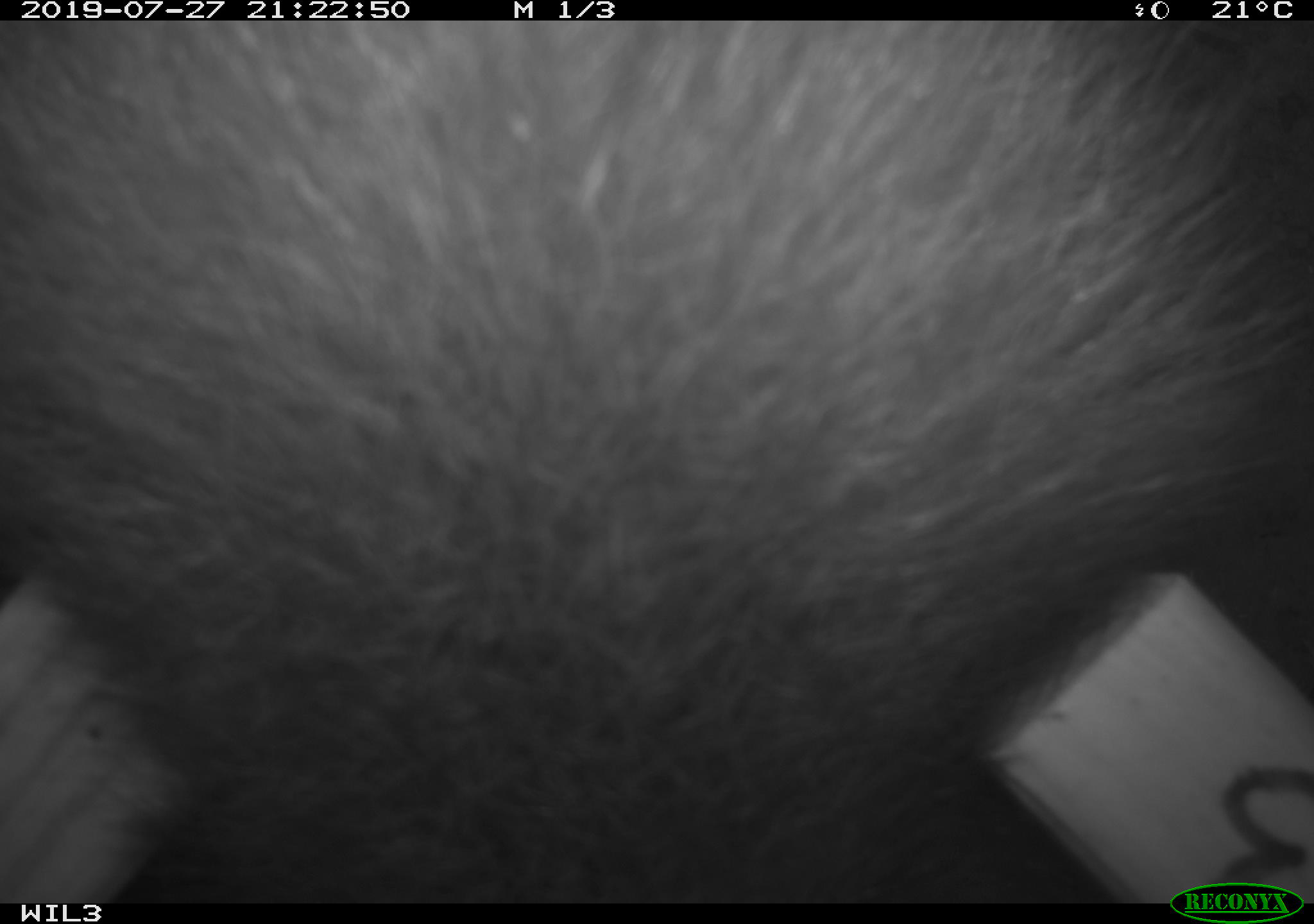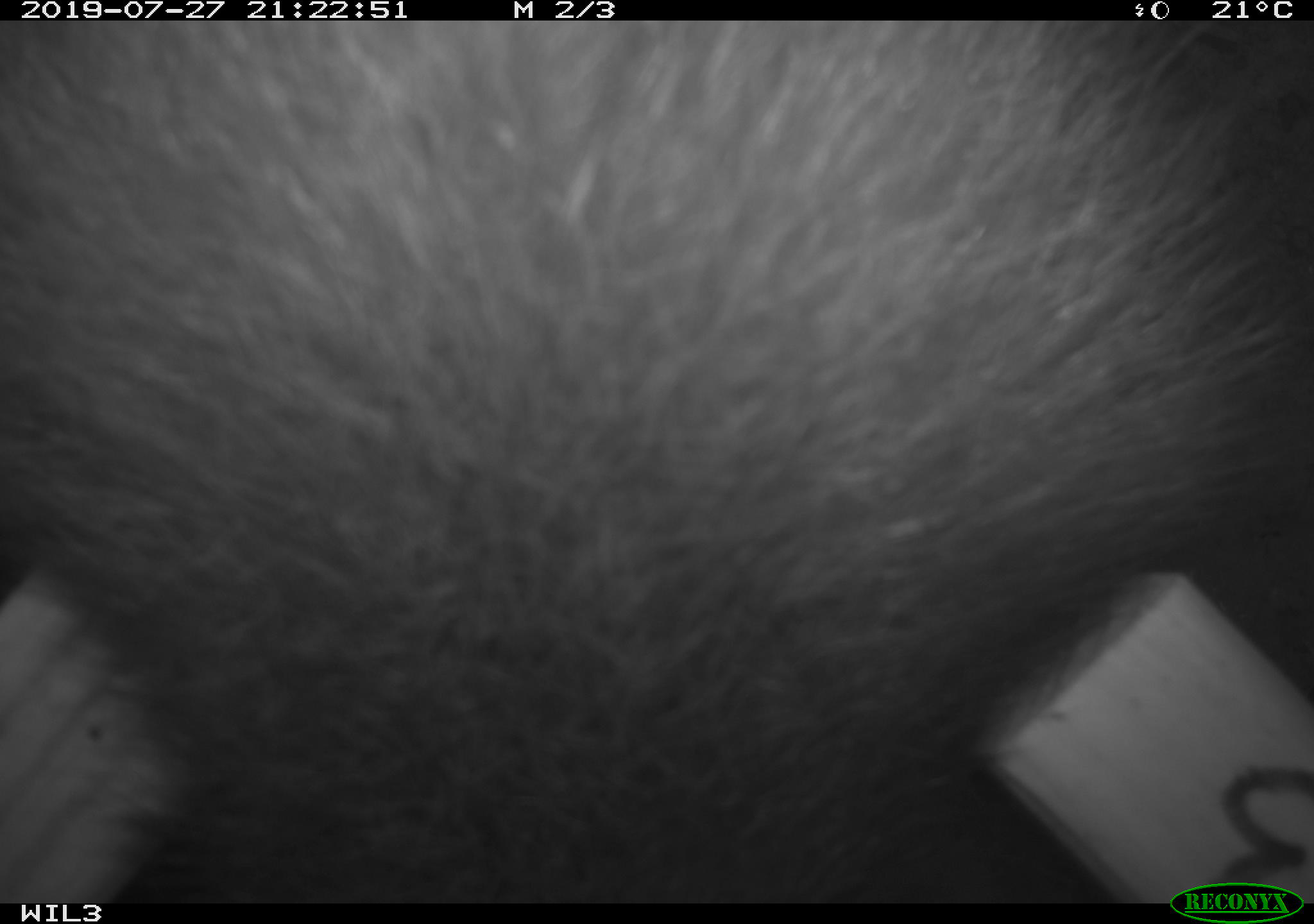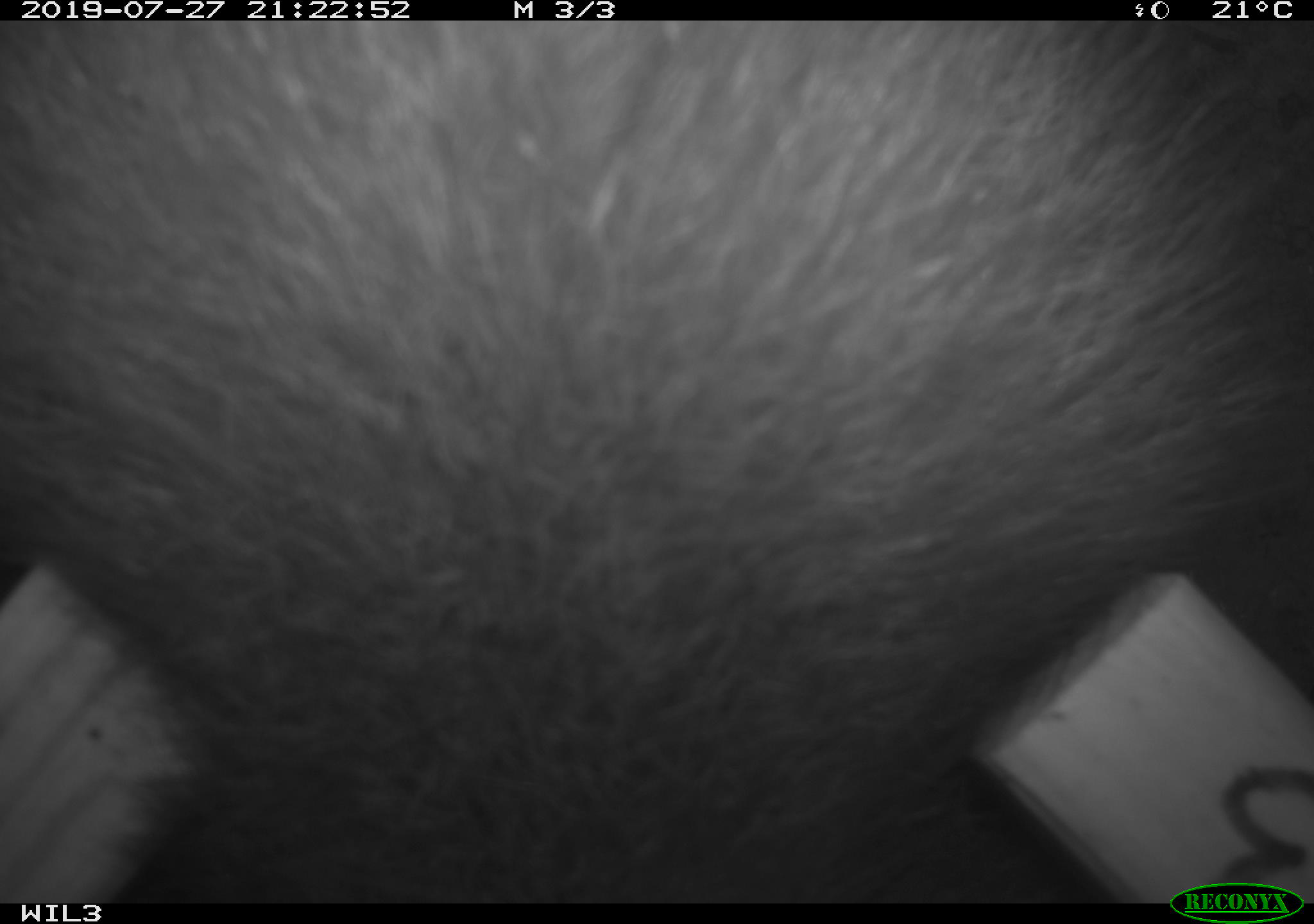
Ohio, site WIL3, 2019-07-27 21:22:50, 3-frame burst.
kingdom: Animalia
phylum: Chordata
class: Mammalia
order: Carnivora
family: Procyonidae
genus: Procyon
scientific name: Procyon lotor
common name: common raccoon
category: raccoon